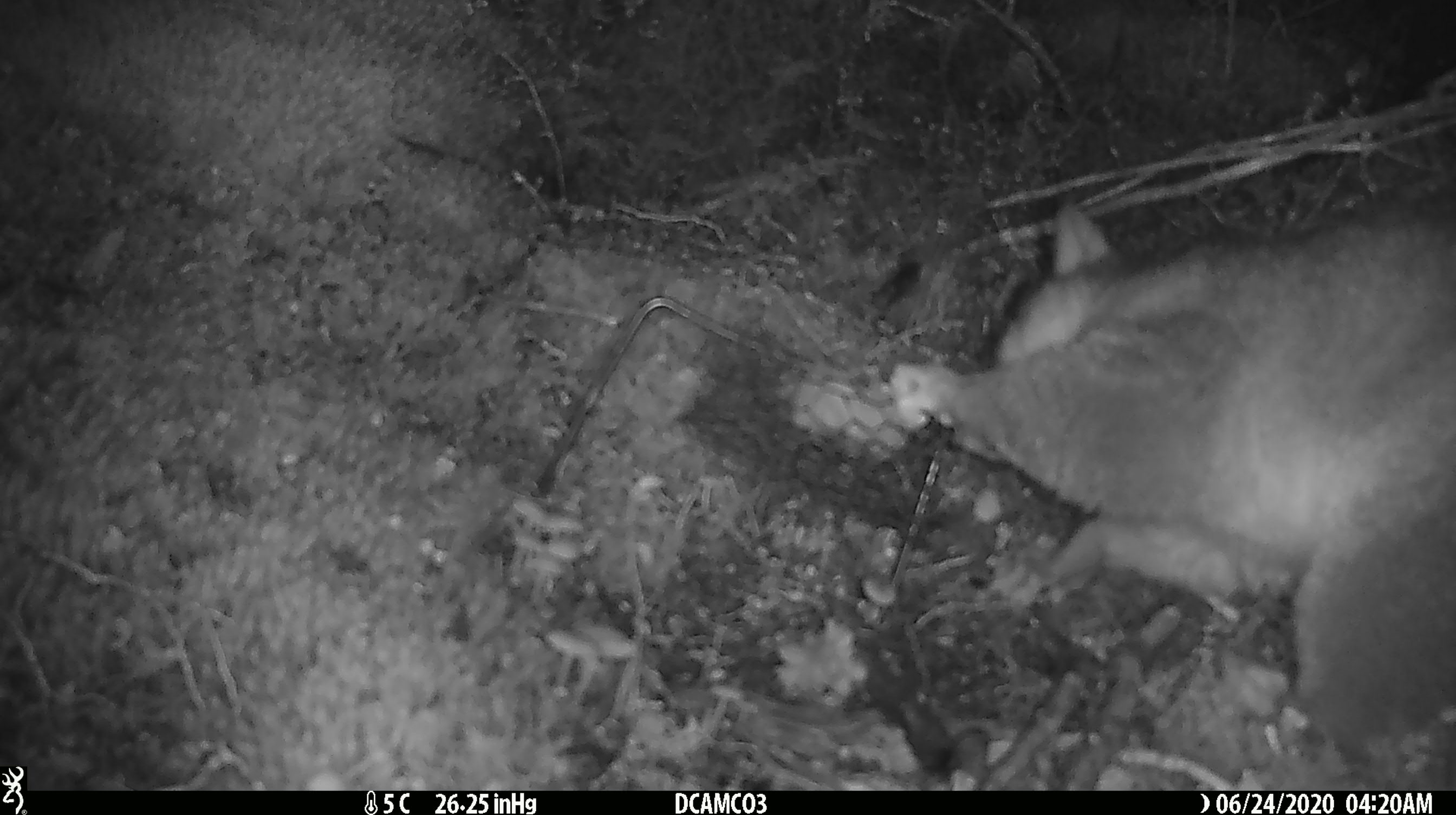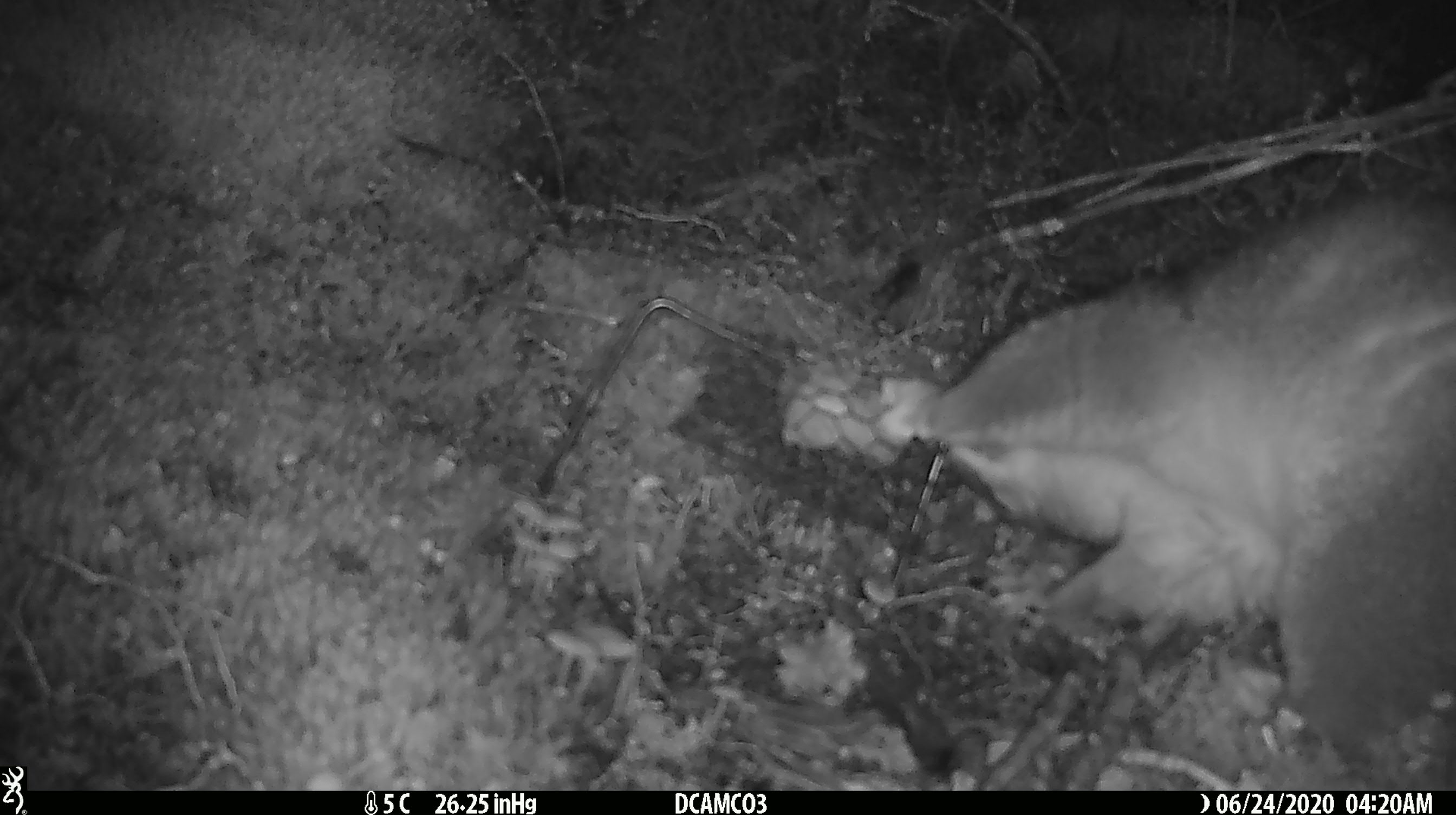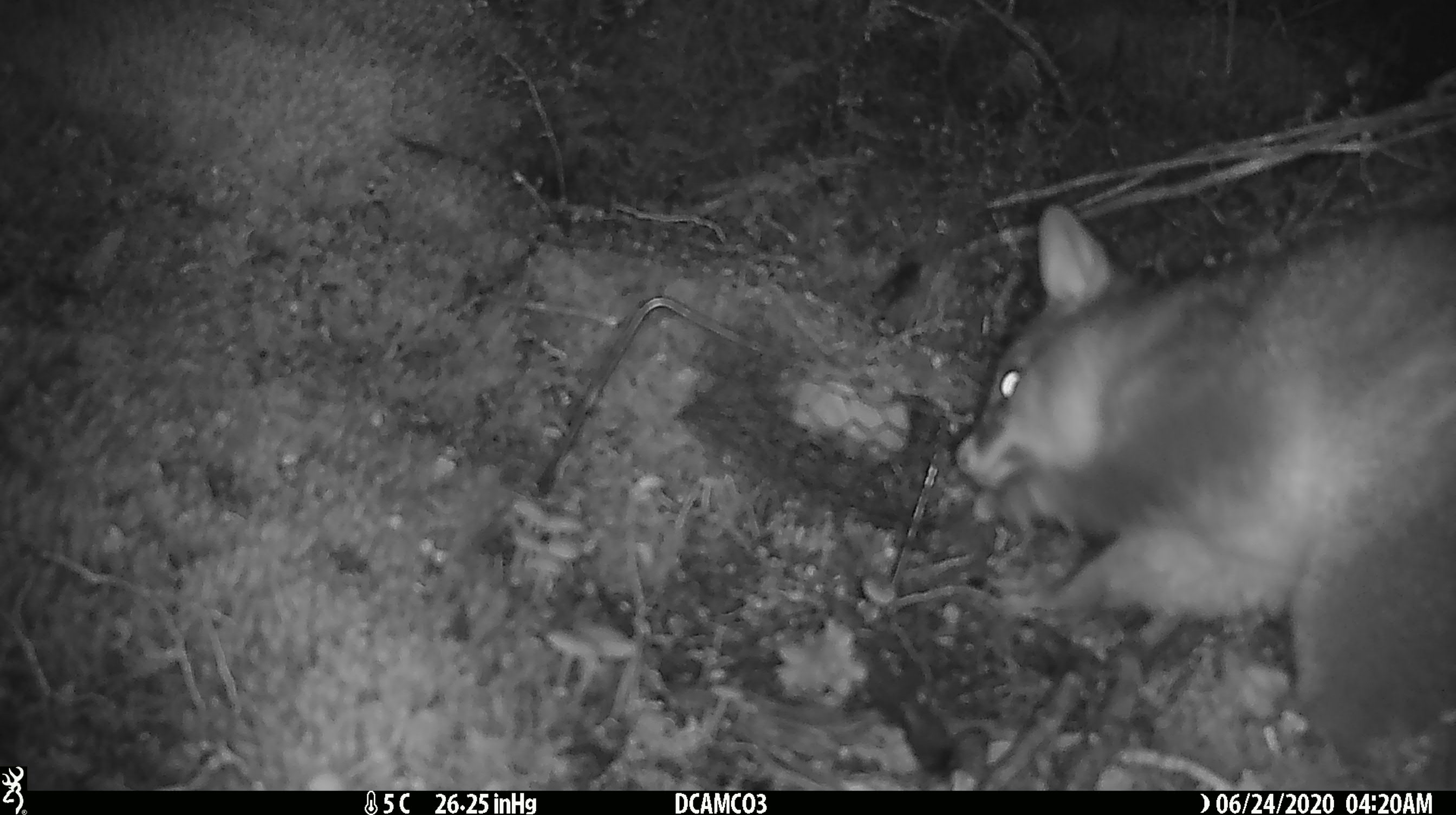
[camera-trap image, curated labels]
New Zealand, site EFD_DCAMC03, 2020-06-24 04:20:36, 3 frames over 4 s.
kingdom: Animalia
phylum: Chordata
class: Mammalia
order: Diprotodontia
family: Phalangeridae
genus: Trichosurus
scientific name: Trichosurus vulpecula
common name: common brushtail possum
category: possum